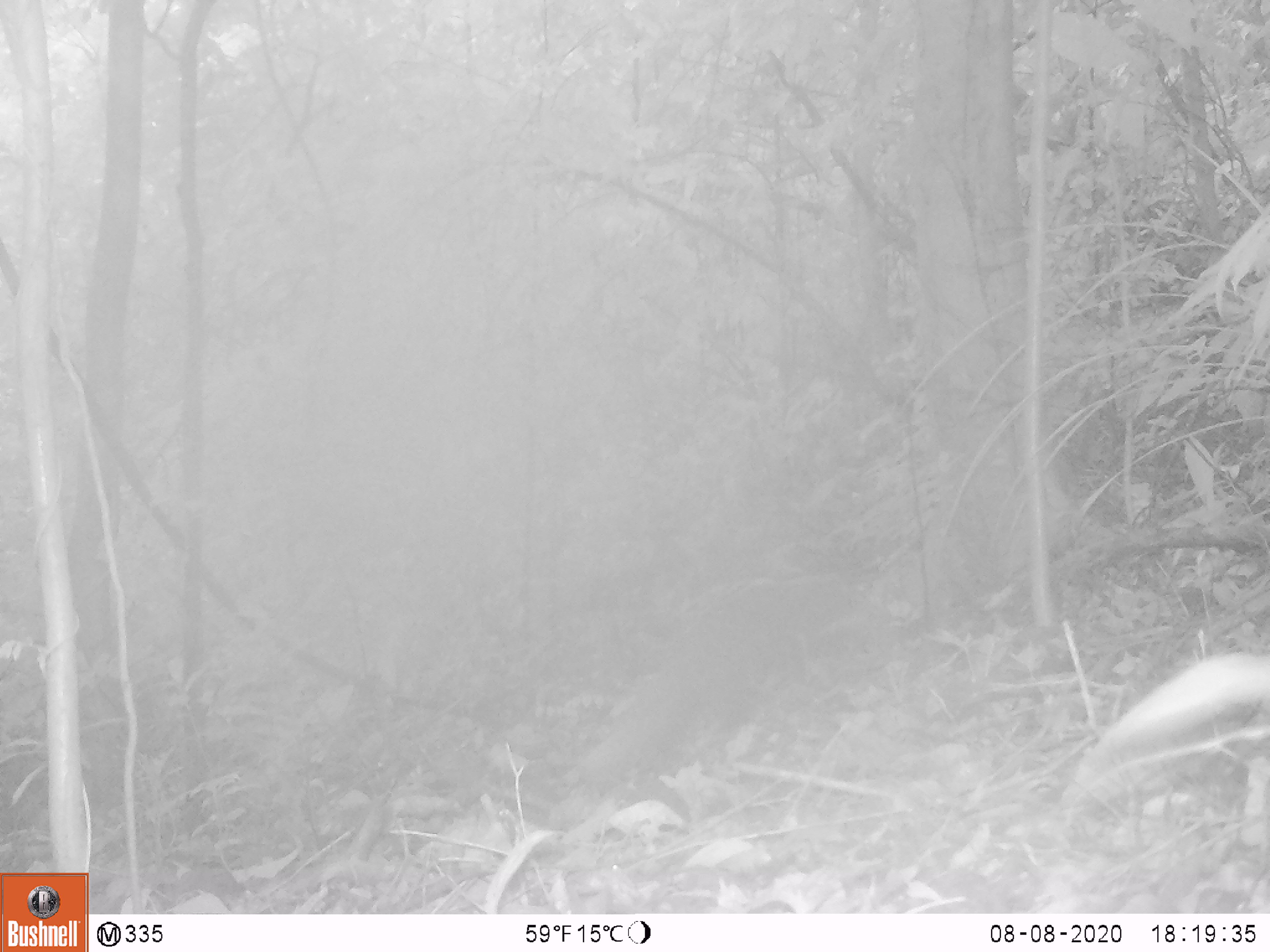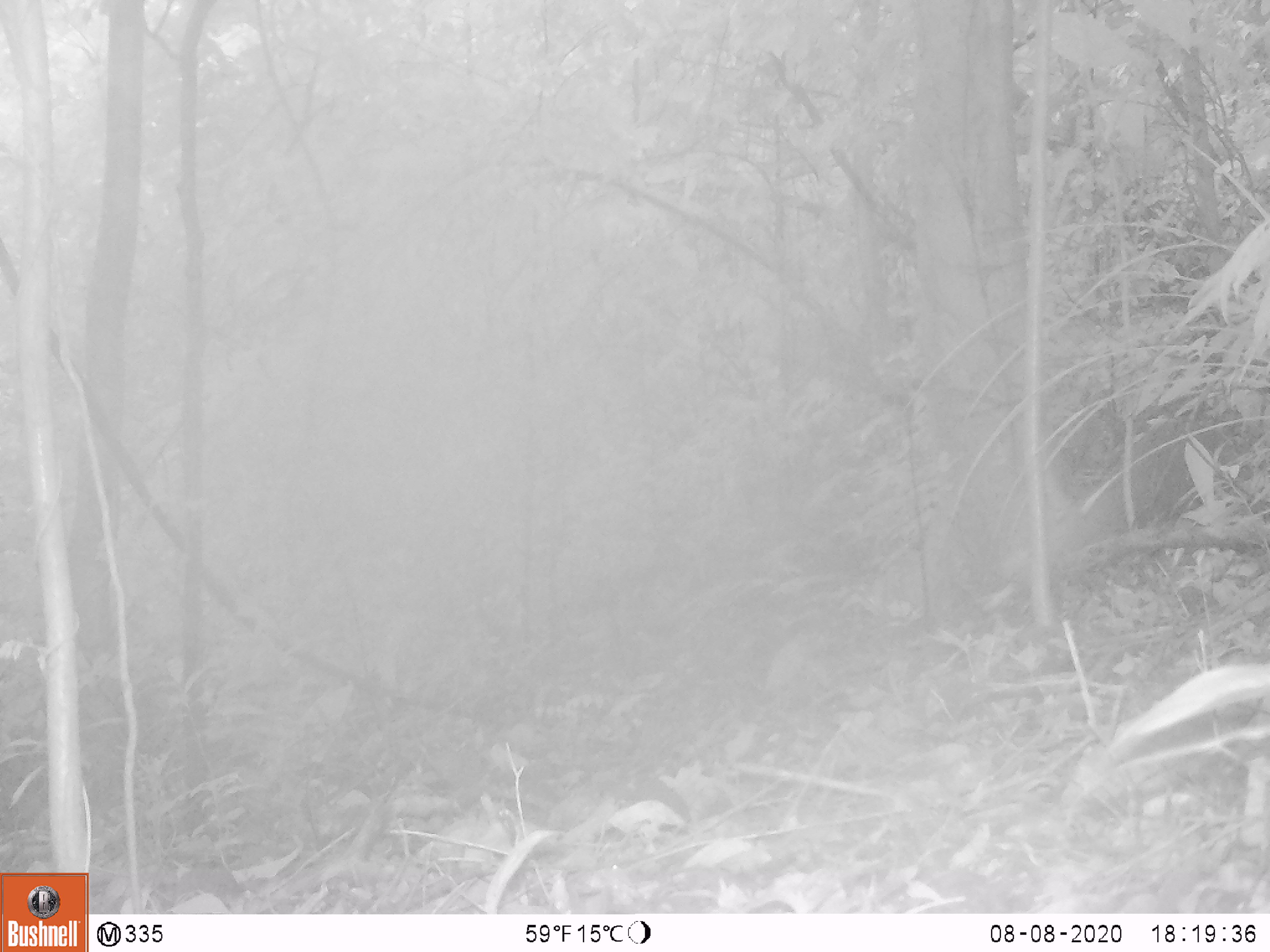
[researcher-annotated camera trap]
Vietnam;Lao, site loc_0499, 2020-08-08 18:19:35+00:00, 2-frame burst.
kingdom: Animalia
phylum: Chordata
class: Mammalia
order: Carnivora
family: Herpestidae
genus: Urva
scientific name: Urva urva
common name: crab-eating mongoose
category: crab eating mongoose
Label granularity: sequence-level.